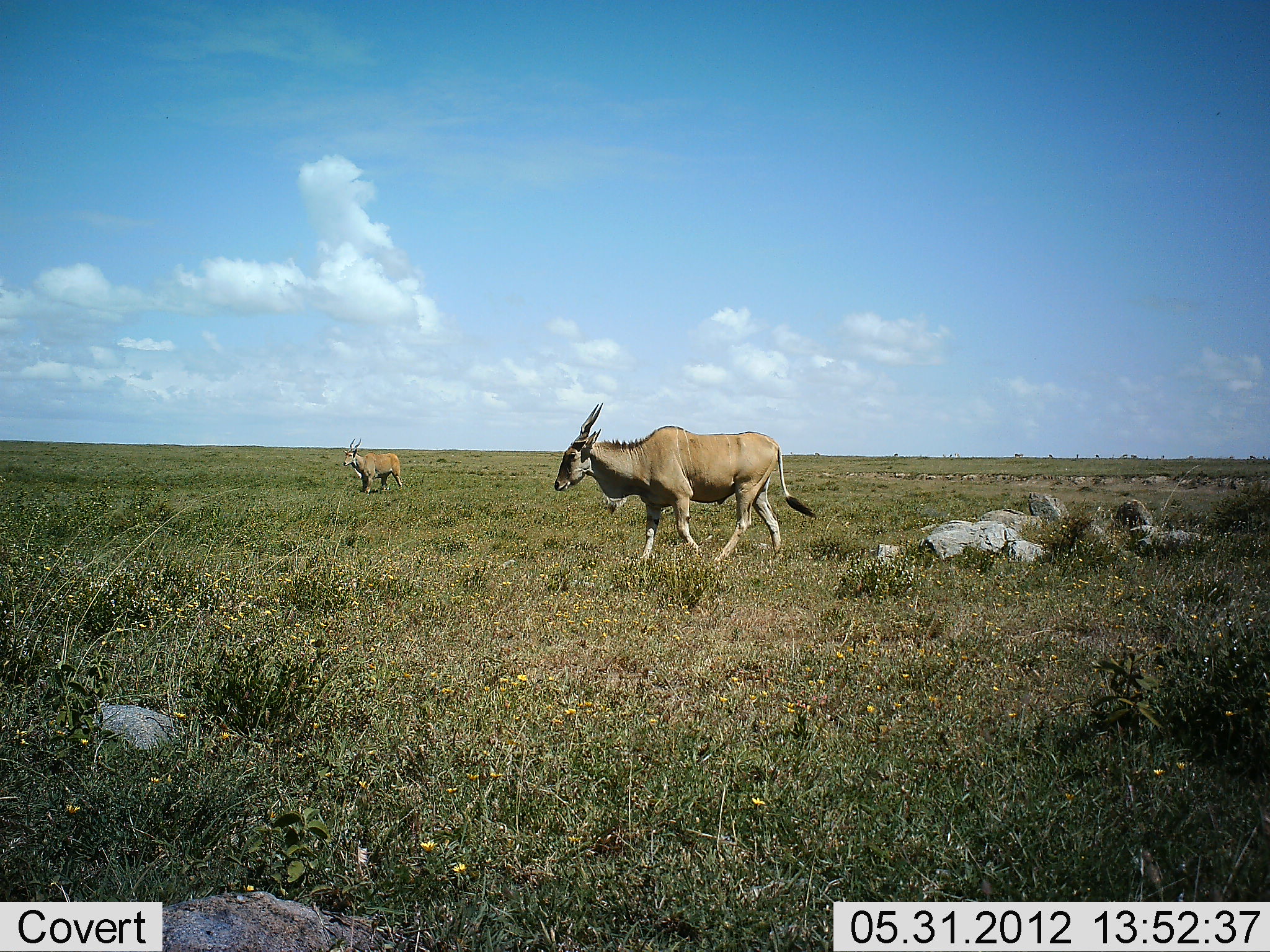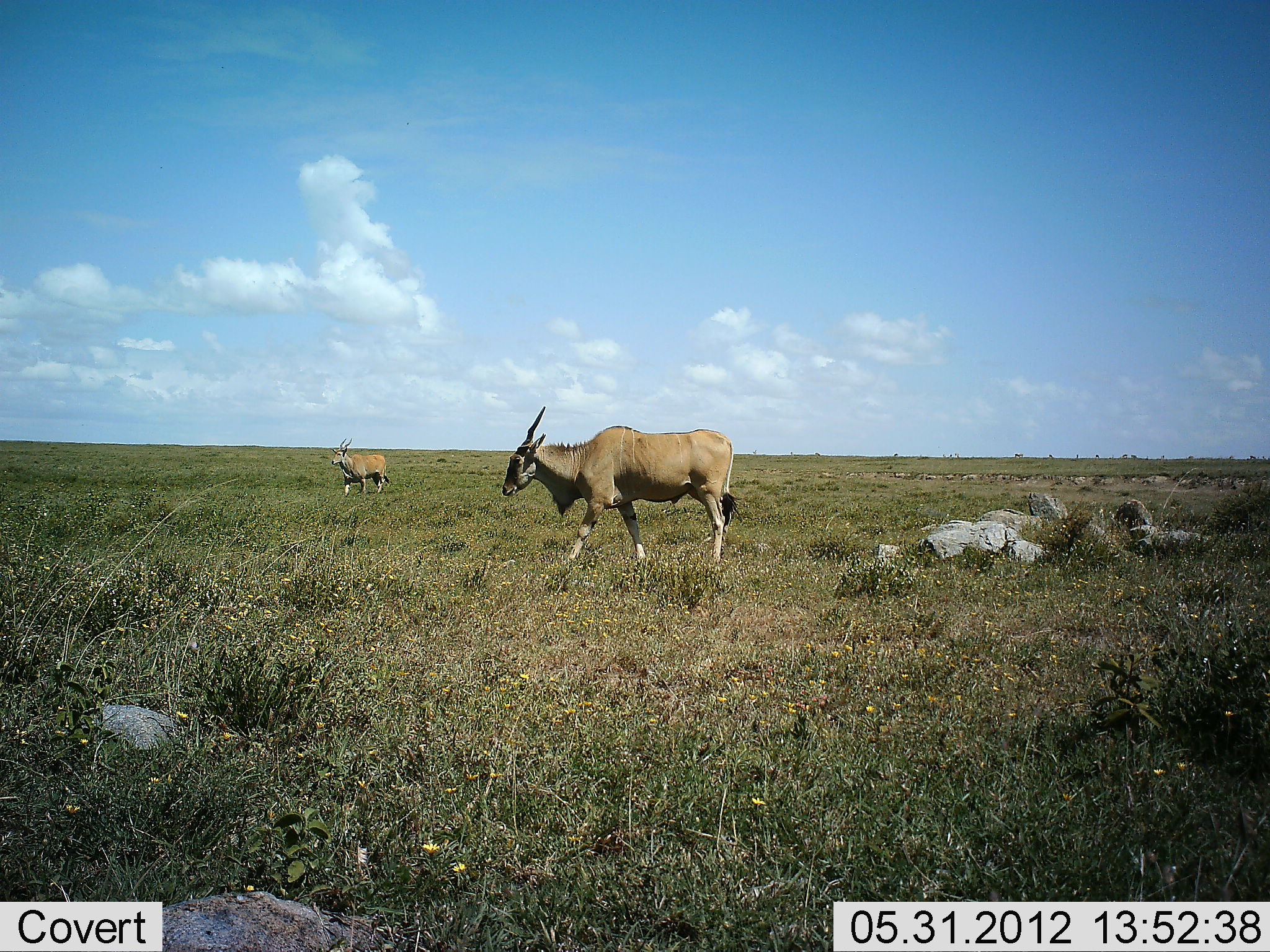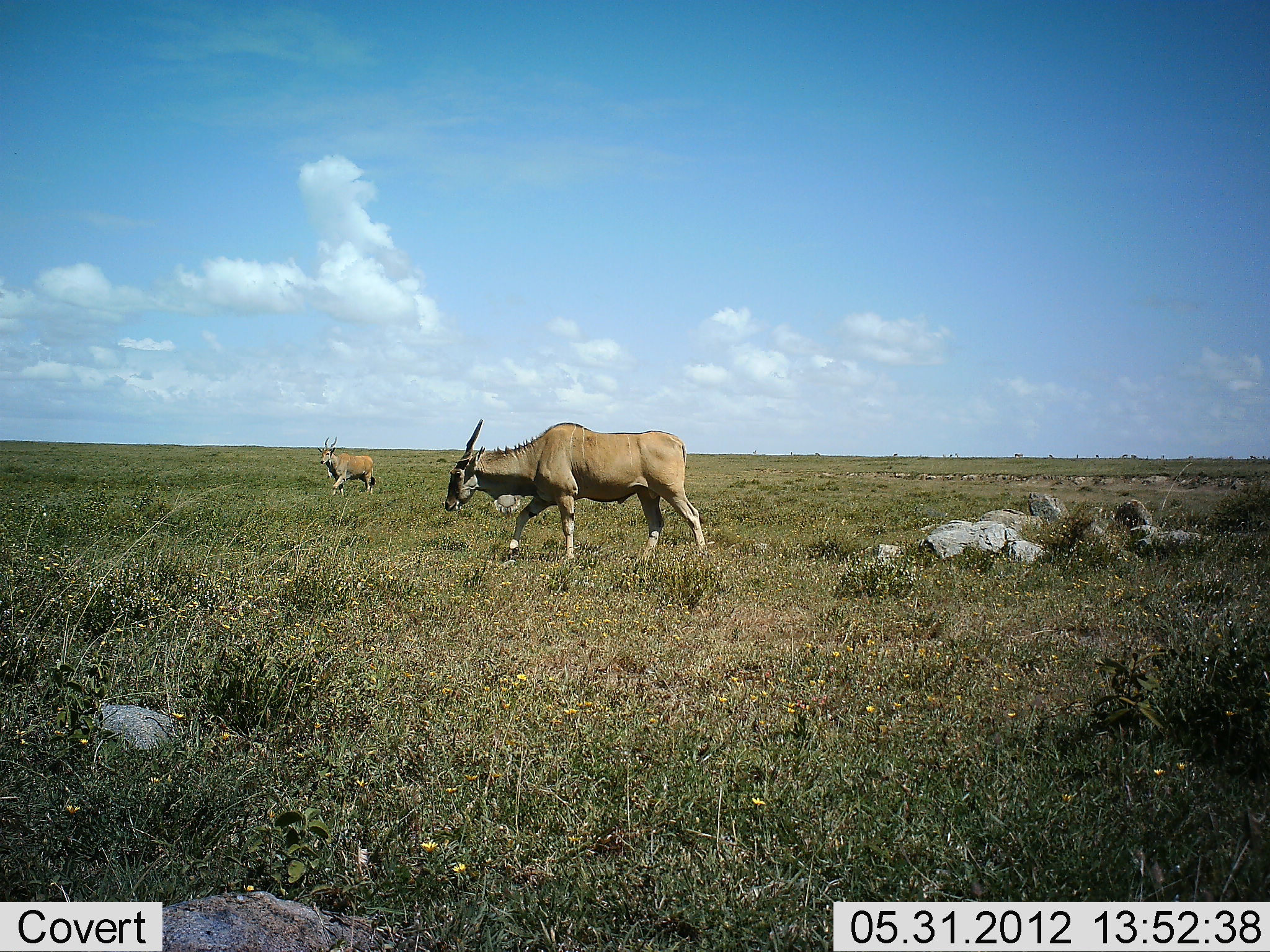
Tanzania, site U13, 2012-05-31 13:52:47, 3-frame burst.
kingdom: Animalia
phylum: Chordata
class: Mammalia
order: Artiodactyla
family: Bovidae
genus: Tragelaphus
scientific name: Tragelaphus oryx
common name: eland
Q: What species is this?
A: Eland (Tragelaphus oryx).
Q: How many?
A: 2.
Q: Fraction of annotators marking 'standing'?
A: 10%.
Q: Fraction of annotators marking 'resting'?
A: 0%.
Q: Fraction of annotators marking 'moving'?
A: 100%.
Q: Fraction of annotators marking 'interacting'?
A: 0%.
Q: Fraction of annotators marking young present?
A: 0%.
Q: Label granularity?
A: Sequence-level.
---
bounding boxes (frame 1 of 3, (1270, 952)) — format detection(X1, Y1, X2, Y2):
animal: detection(553, 401, 818, 567); detection(340, 437, 403, 495)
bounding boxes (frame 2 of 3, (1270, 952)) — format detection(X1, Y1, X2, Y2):
animal: detection(501, 405, 744, 571); detection(330, 435, 393, 496)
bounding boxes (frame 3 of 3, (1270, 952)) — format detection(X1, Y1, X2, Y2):
animal: detection(445, 417, 710, 578); detection(316, 435, 375, 497)